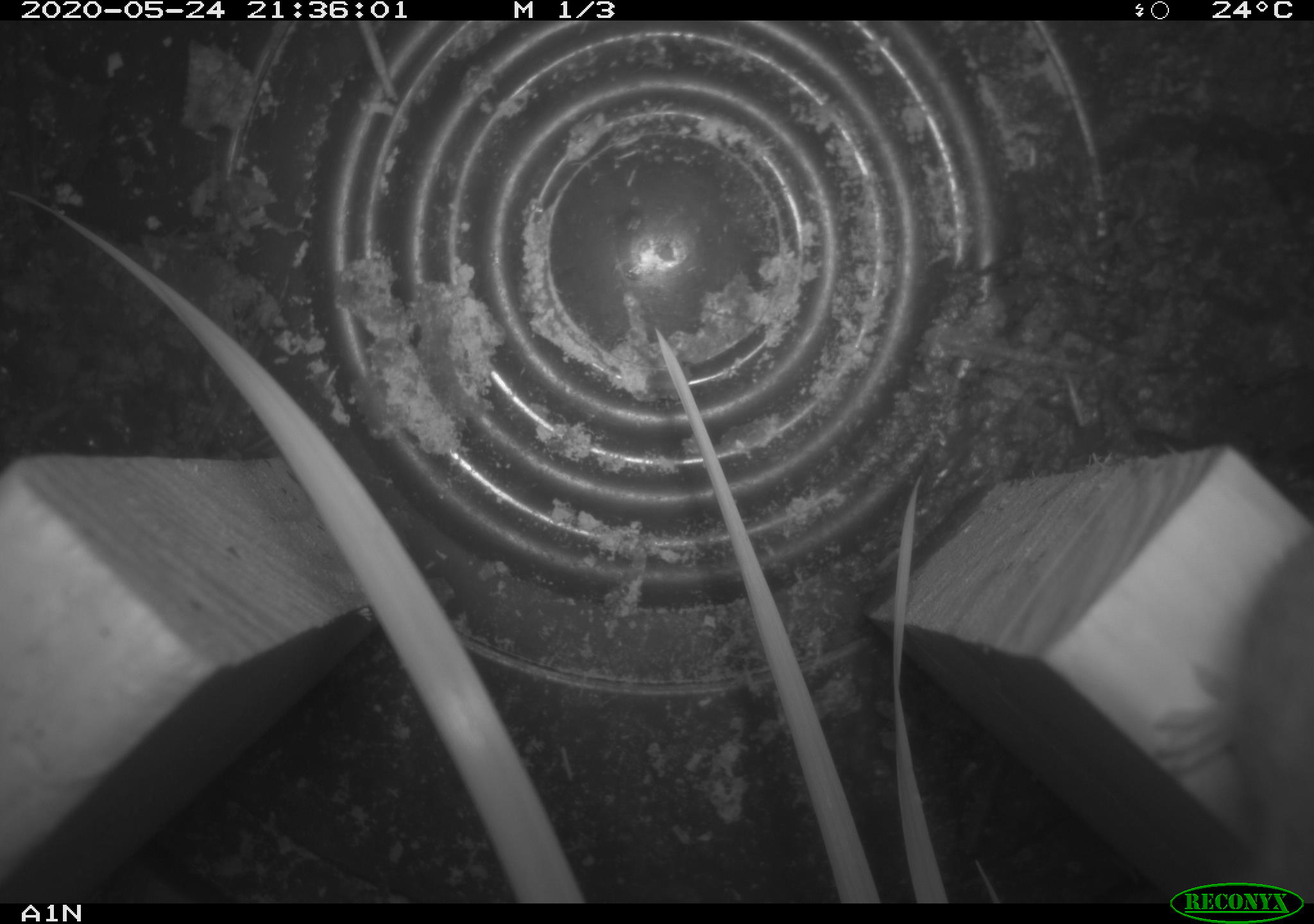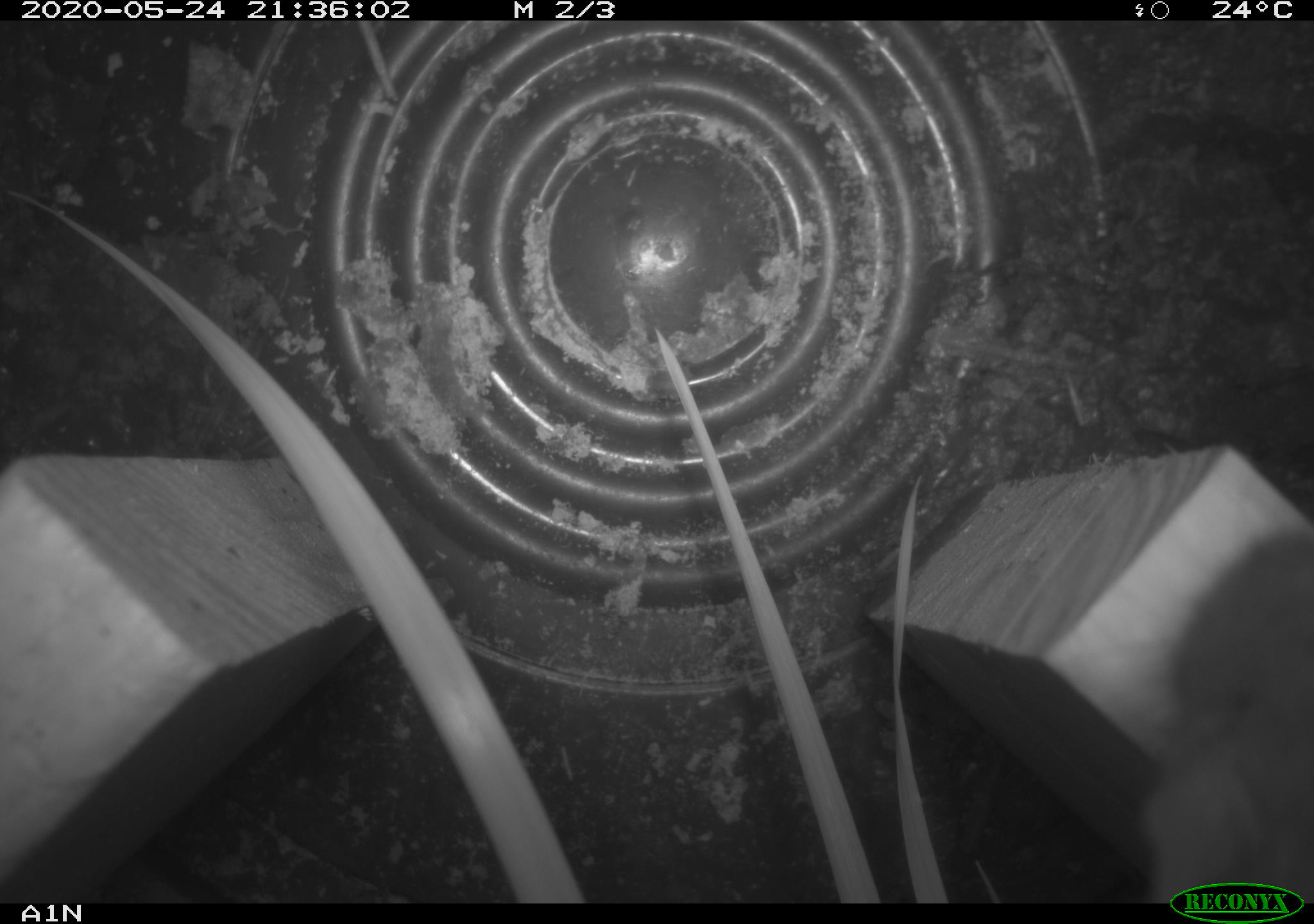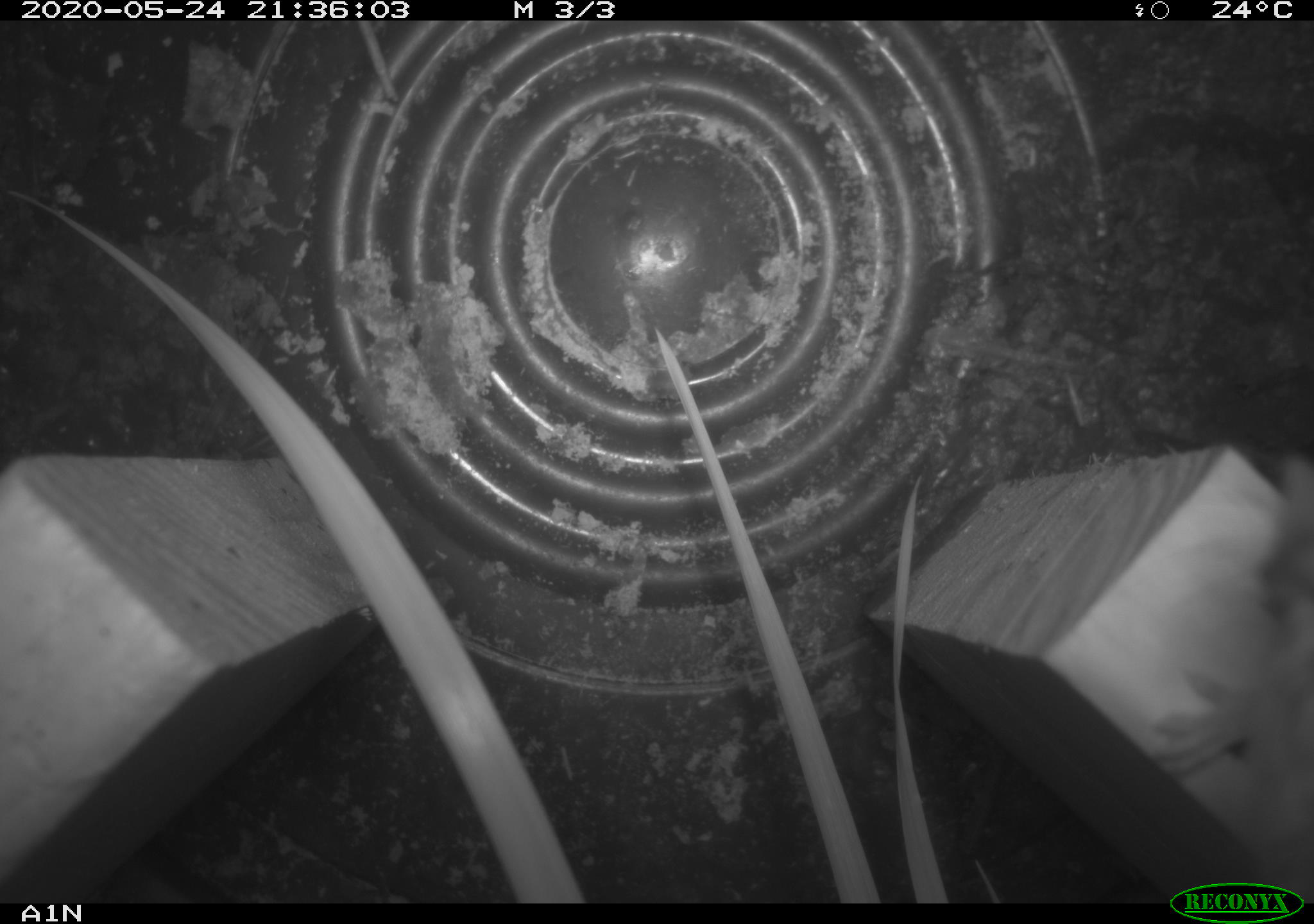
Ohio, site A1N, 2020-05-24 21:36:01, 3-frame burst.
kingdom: Animalia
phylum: Chordata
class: Mammalia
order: Rodentia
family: Cricetidae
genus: Peromyscus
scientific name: Peromyscus leucopus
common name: white-footed mouse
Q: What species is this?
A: White-footed mouse (Peromyscus leucopus).